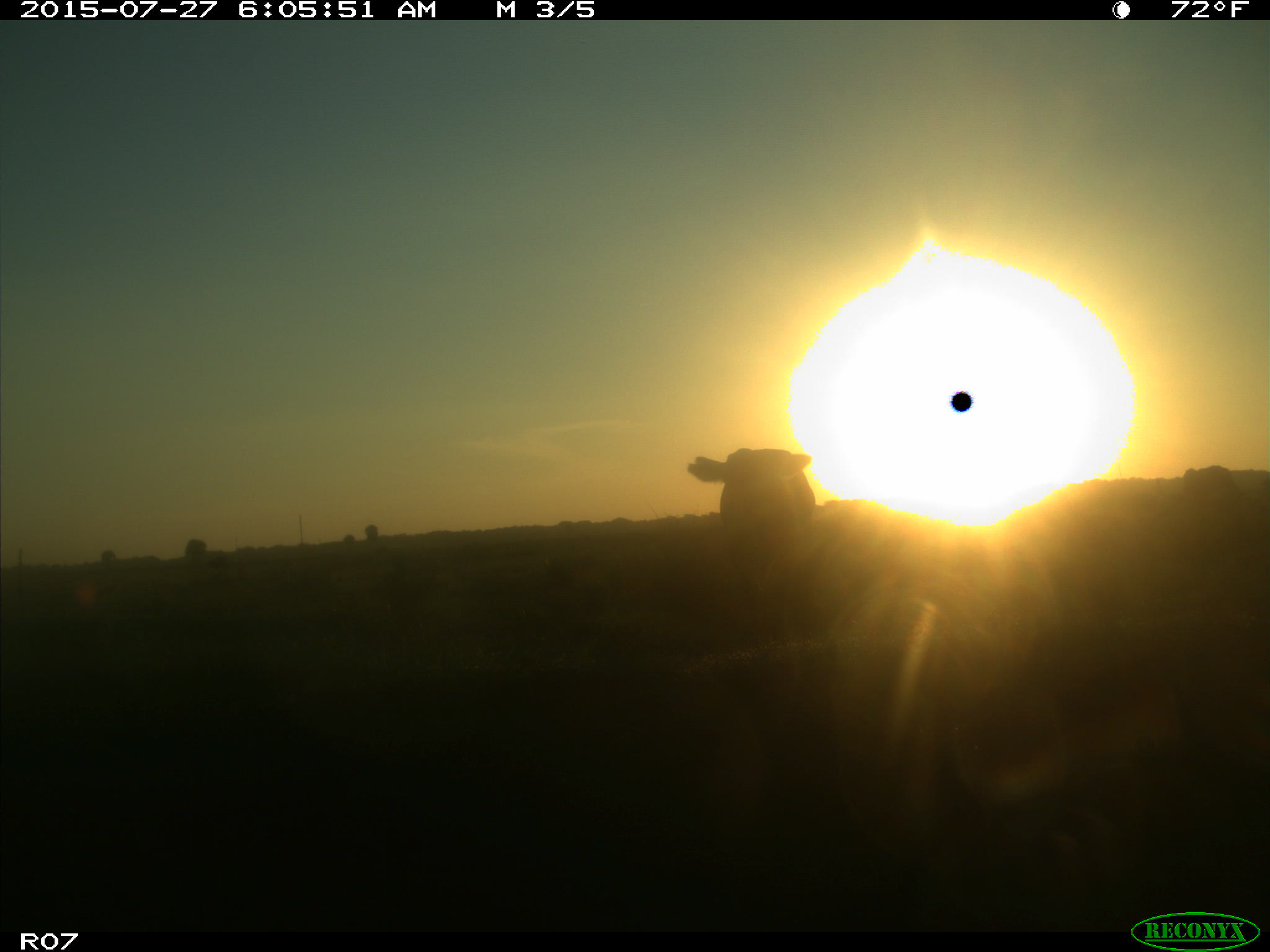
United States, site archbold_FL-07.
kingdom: Animalia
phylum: Chordata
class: Mammalia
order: Artiodactyla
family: Bovidae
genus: Bos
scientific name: Bos taurus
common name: domestic cow